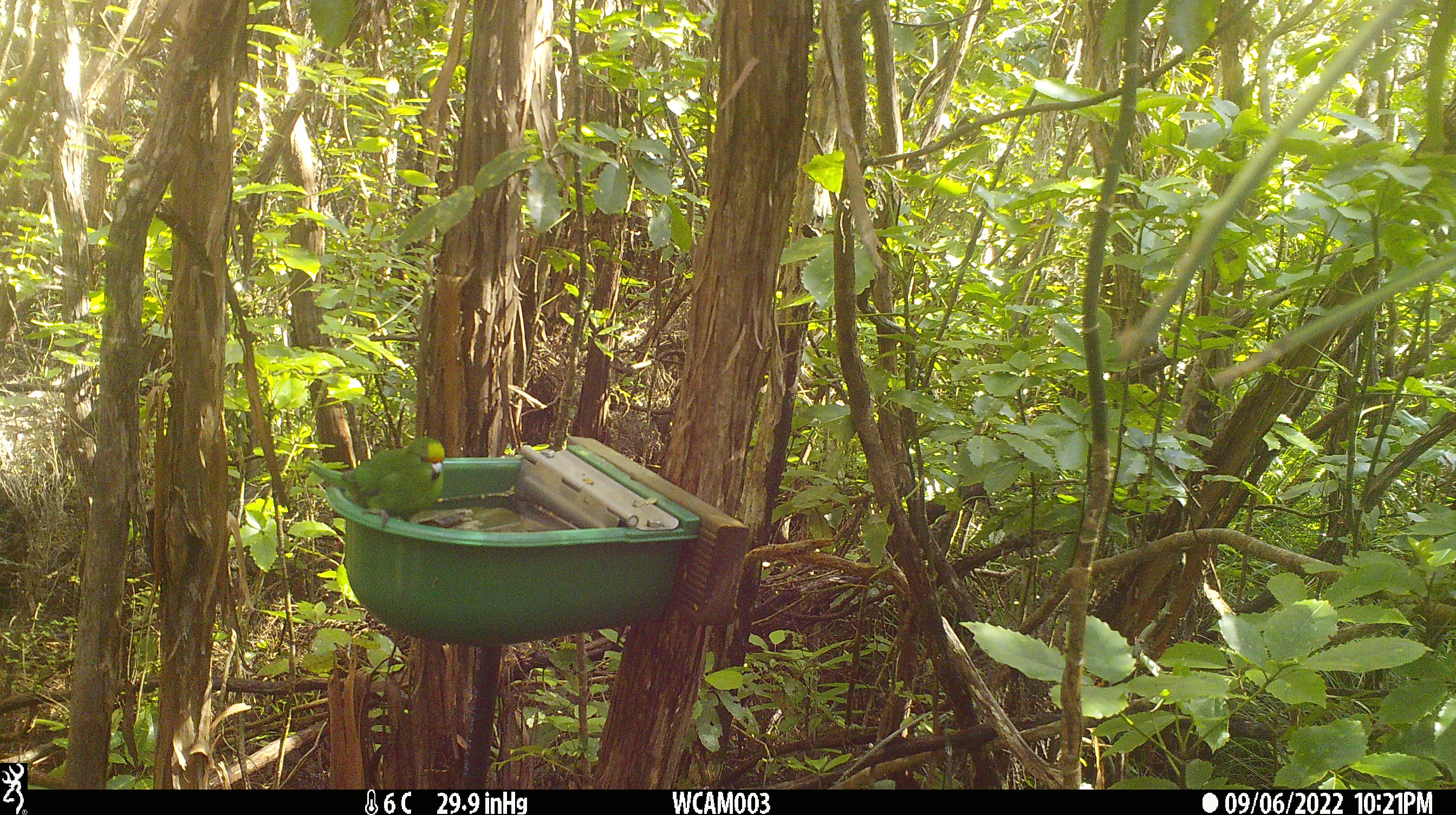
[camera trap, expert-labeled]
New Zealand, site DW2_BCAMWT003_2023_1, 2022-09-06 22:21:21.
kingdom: Animalia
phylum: Chordata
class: Aves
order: Psittaciformes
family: Psittaculidae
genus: Cyanoramphus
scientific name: Cyanoramphus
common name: parakeet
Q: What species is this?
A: Parakeet (Cyanoramphus).